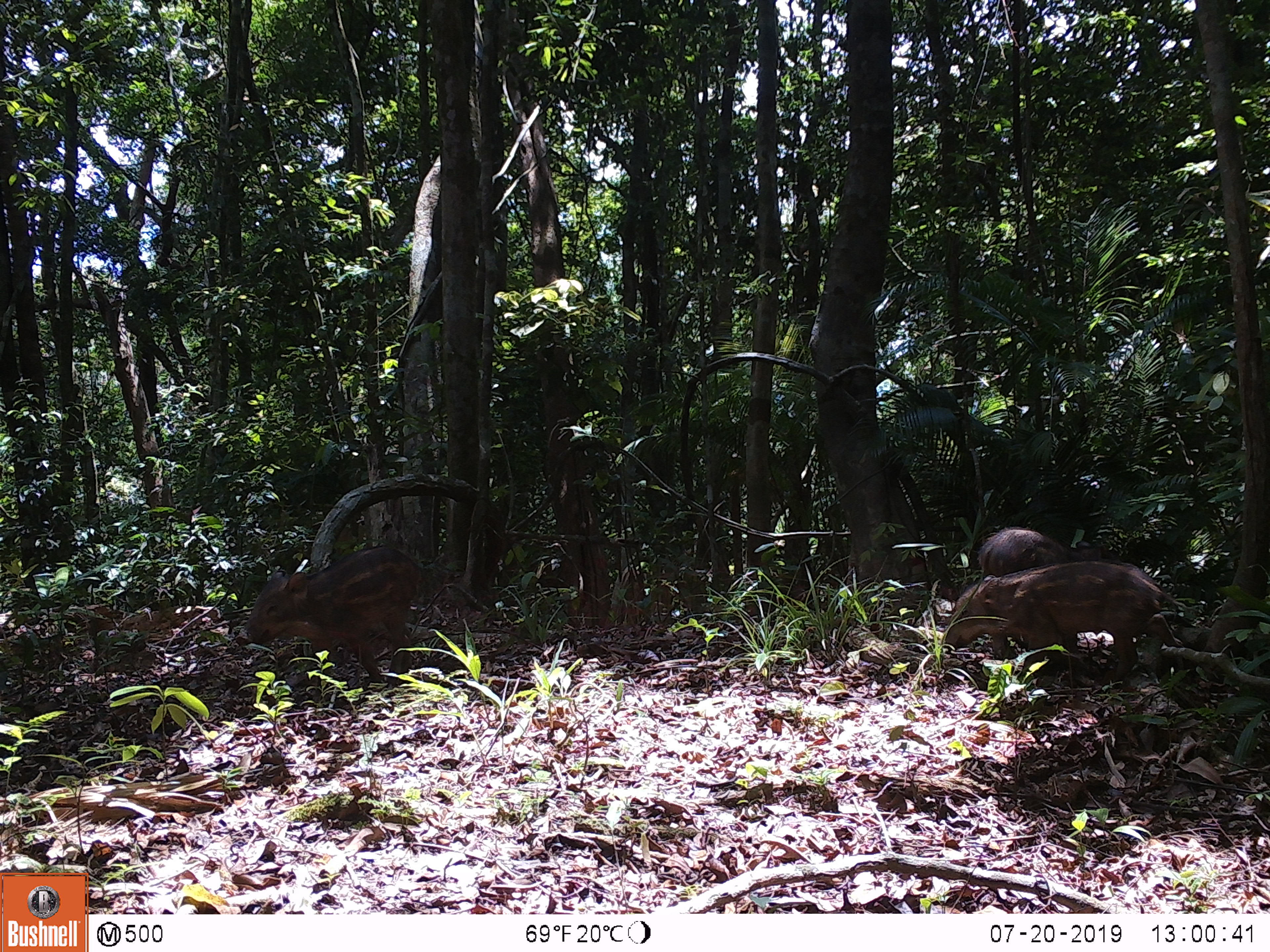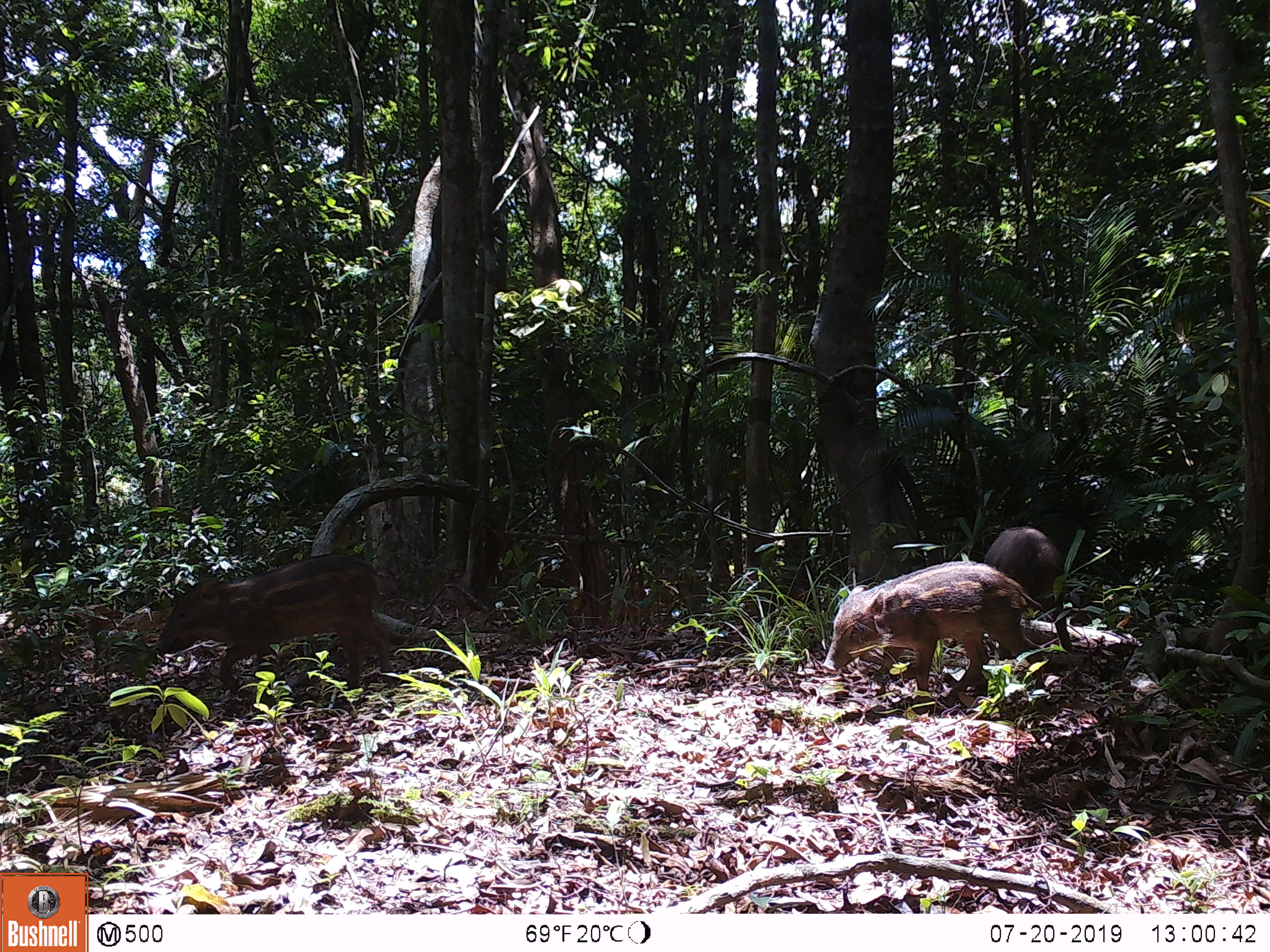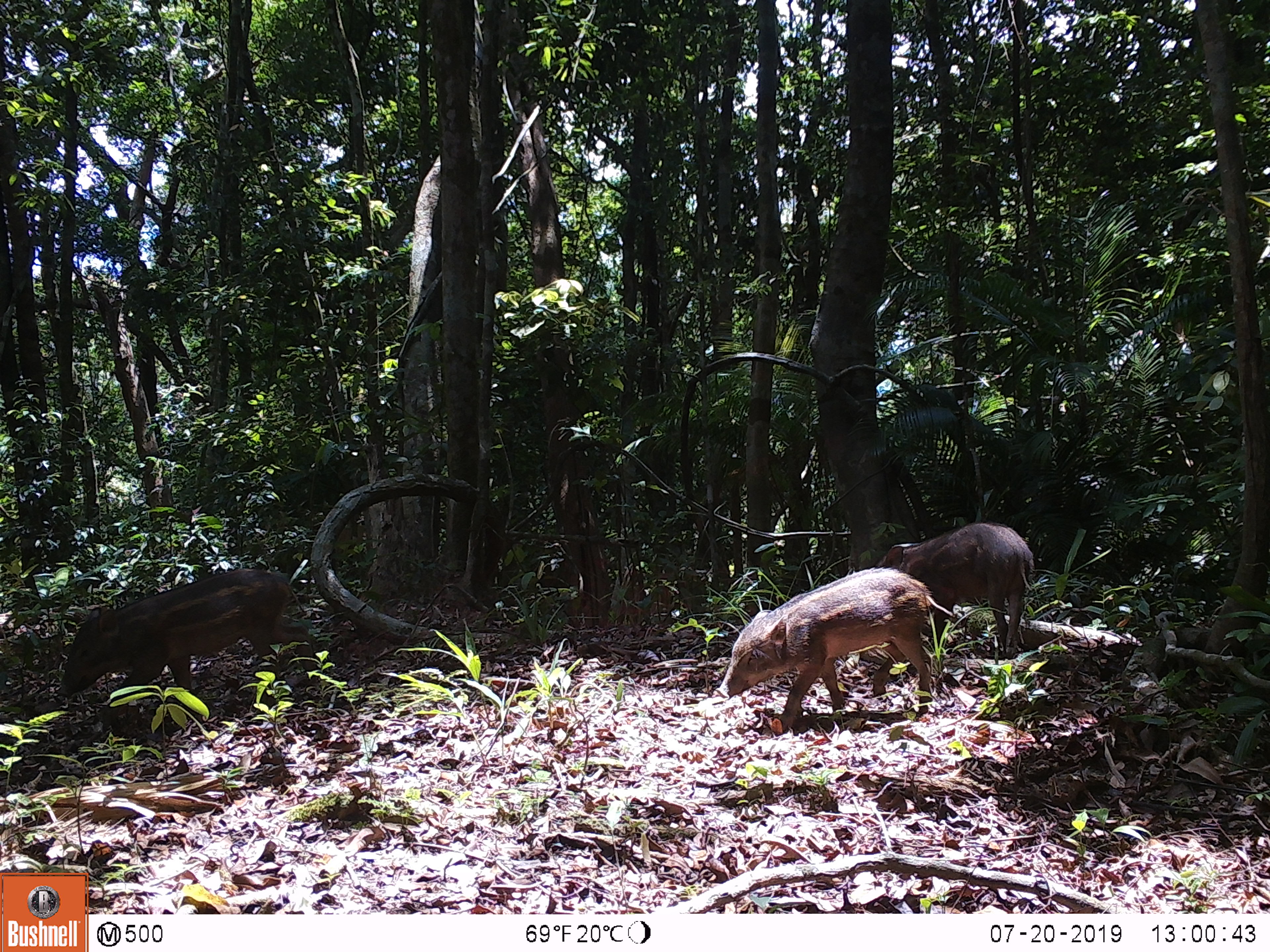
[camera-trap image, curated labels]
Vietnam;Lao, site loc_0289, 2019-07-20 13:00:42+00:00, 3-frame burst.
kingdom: Animalia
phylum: Chordata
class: Mammalia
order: Artiodactyla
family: Suidae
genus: Sus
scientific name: Sus scrofa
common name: eurasian wild pig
Eurasian wild pig (Sus scrofa). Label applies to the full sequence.